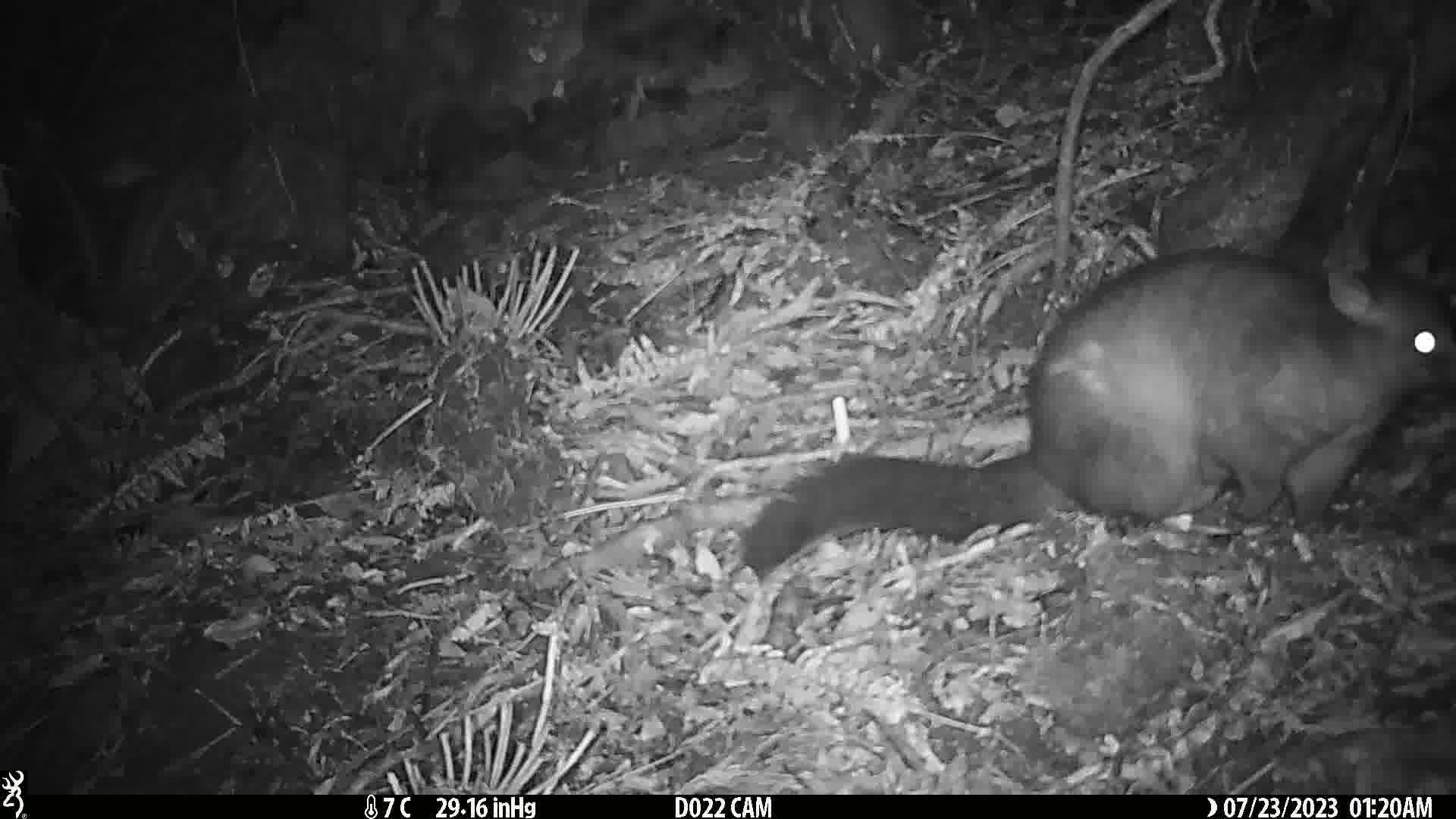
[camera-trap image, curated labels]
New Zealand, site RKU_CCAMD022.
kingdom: Animalia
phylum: Chordata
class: Mammalia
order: Diprotodontia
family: Phalangeridae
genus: Trichosurus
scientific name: Trichosurus vulpecula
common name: common brushtail possum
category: possum